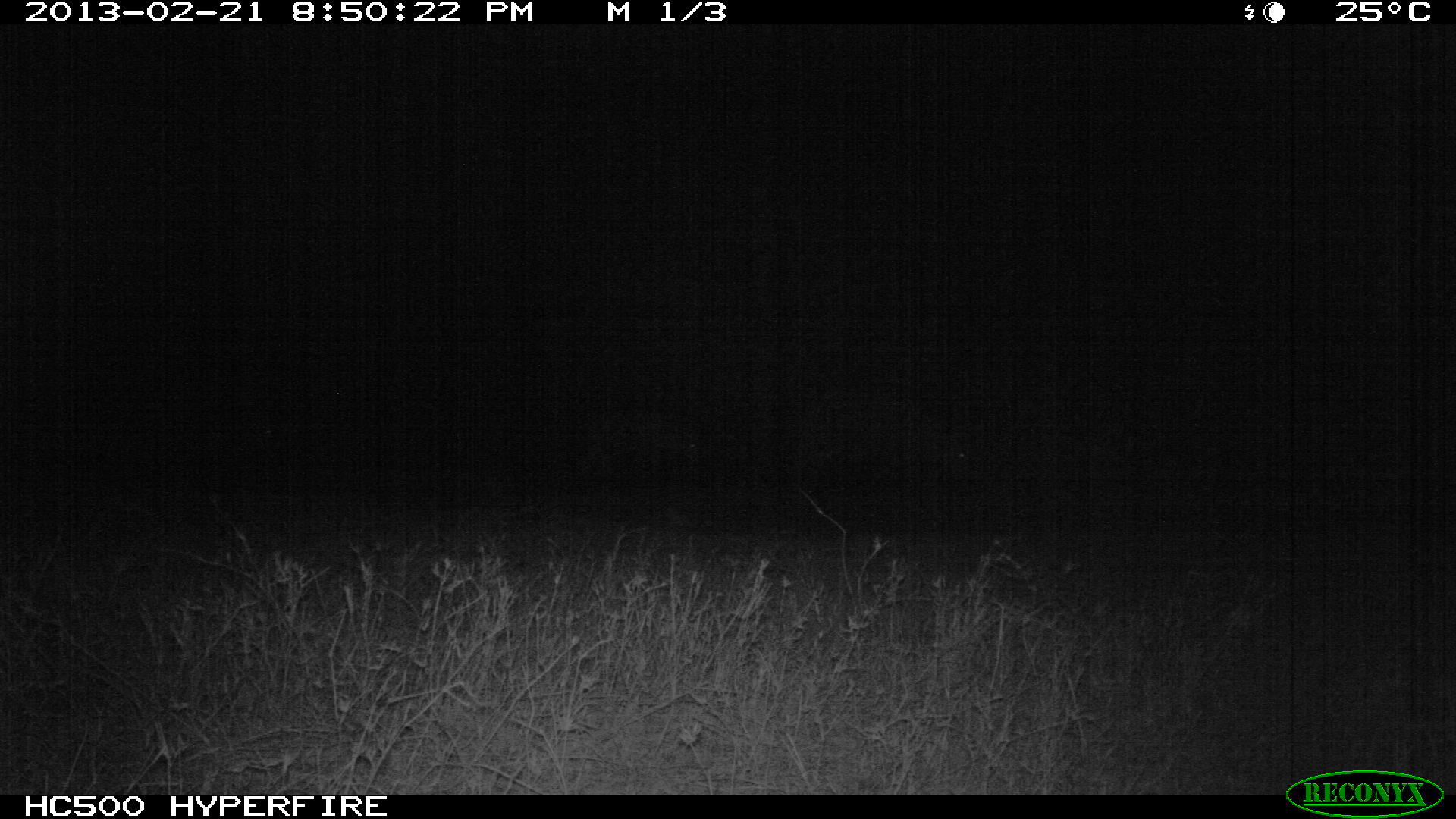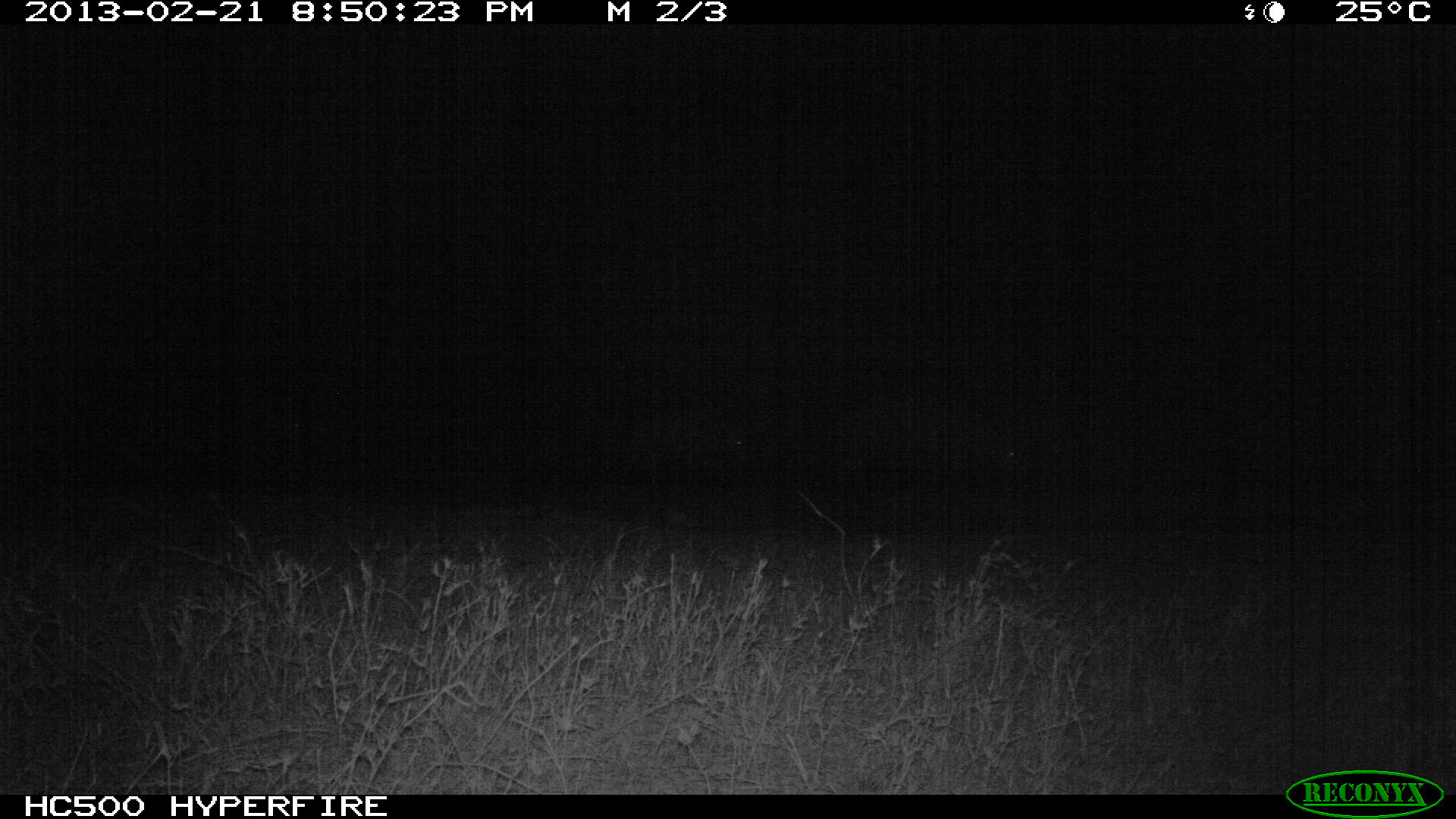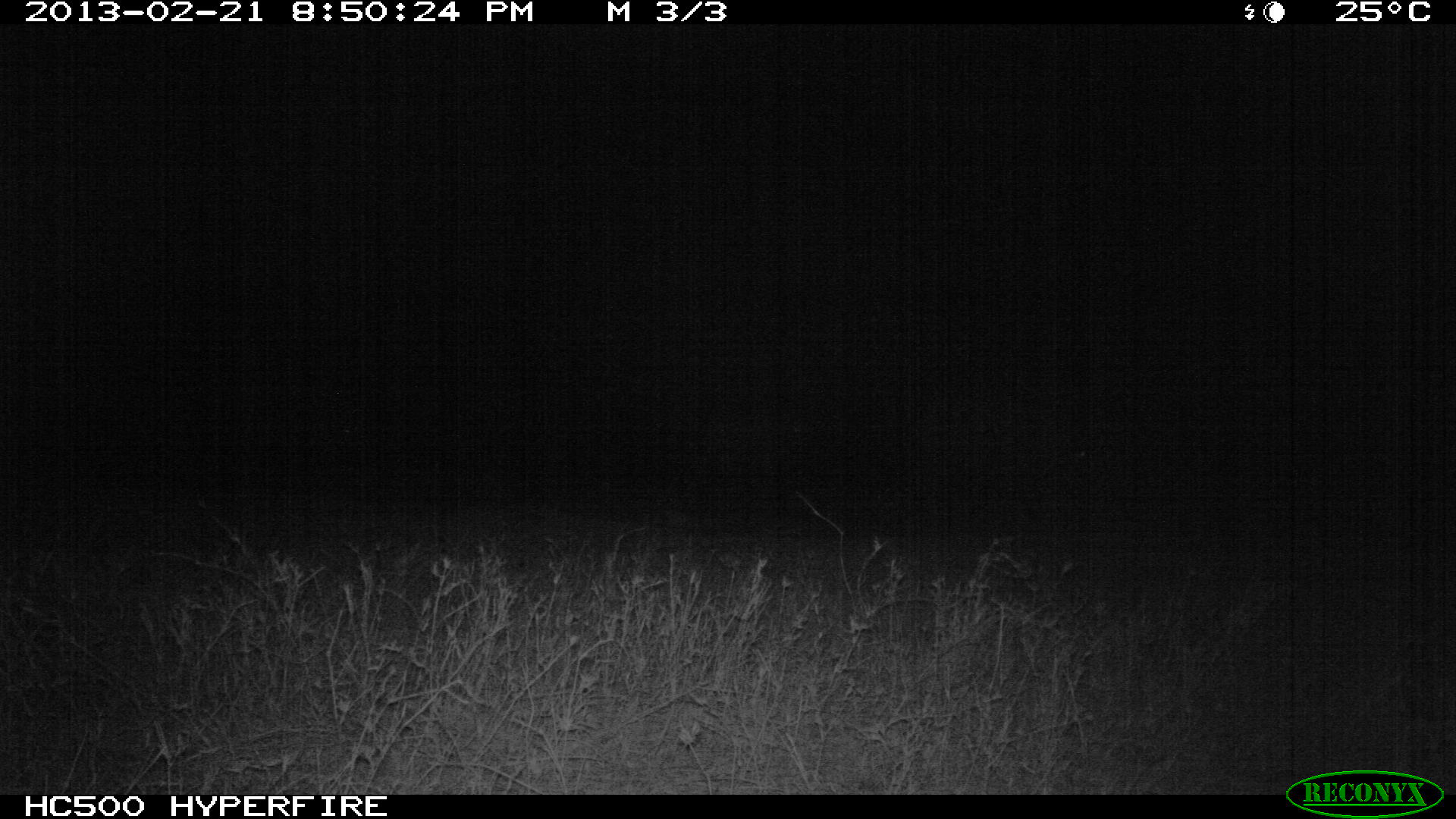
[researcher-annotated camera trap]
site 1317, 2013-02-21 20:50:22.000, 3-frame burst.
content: unidentified animal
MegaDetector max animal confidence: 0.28